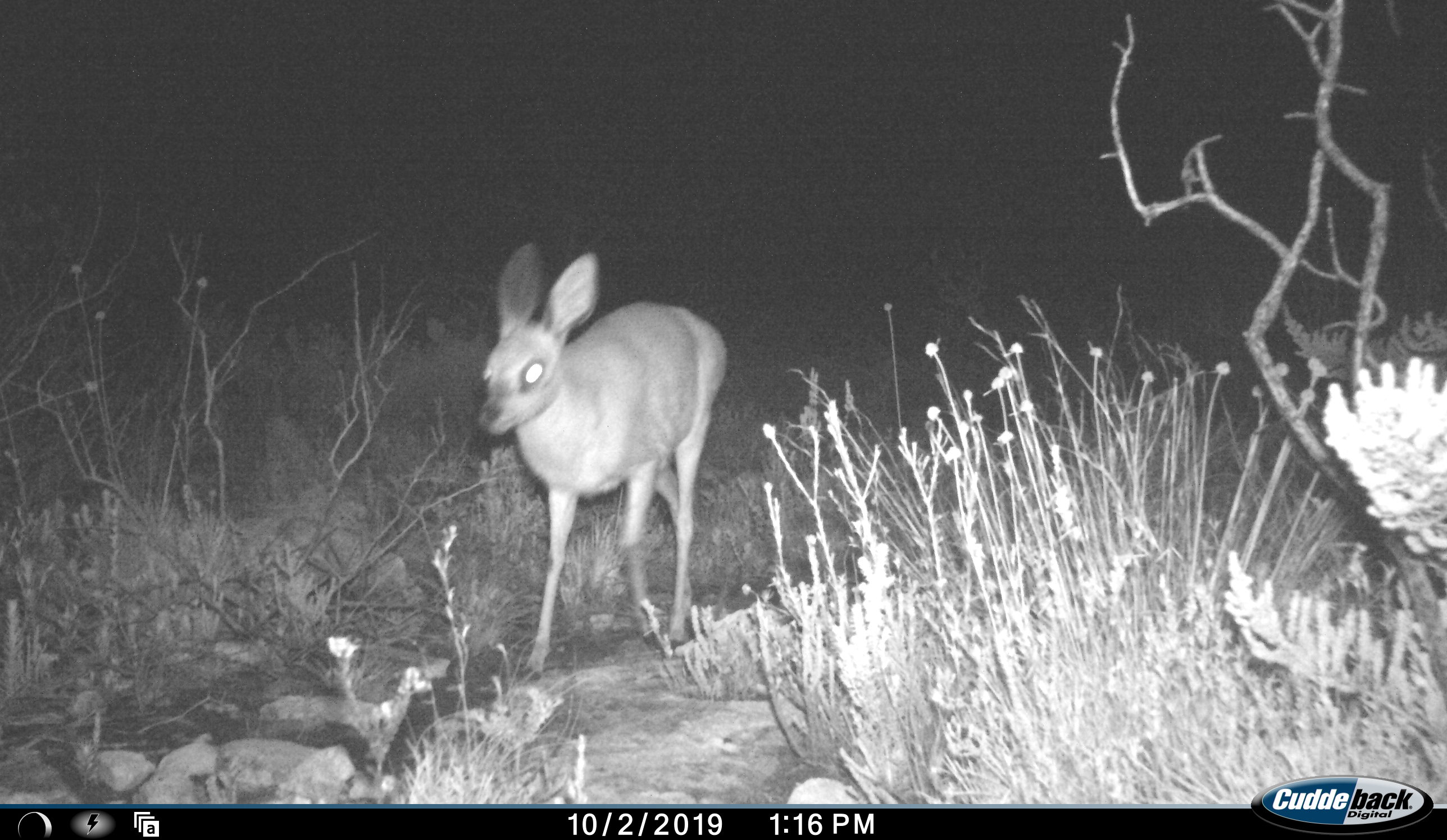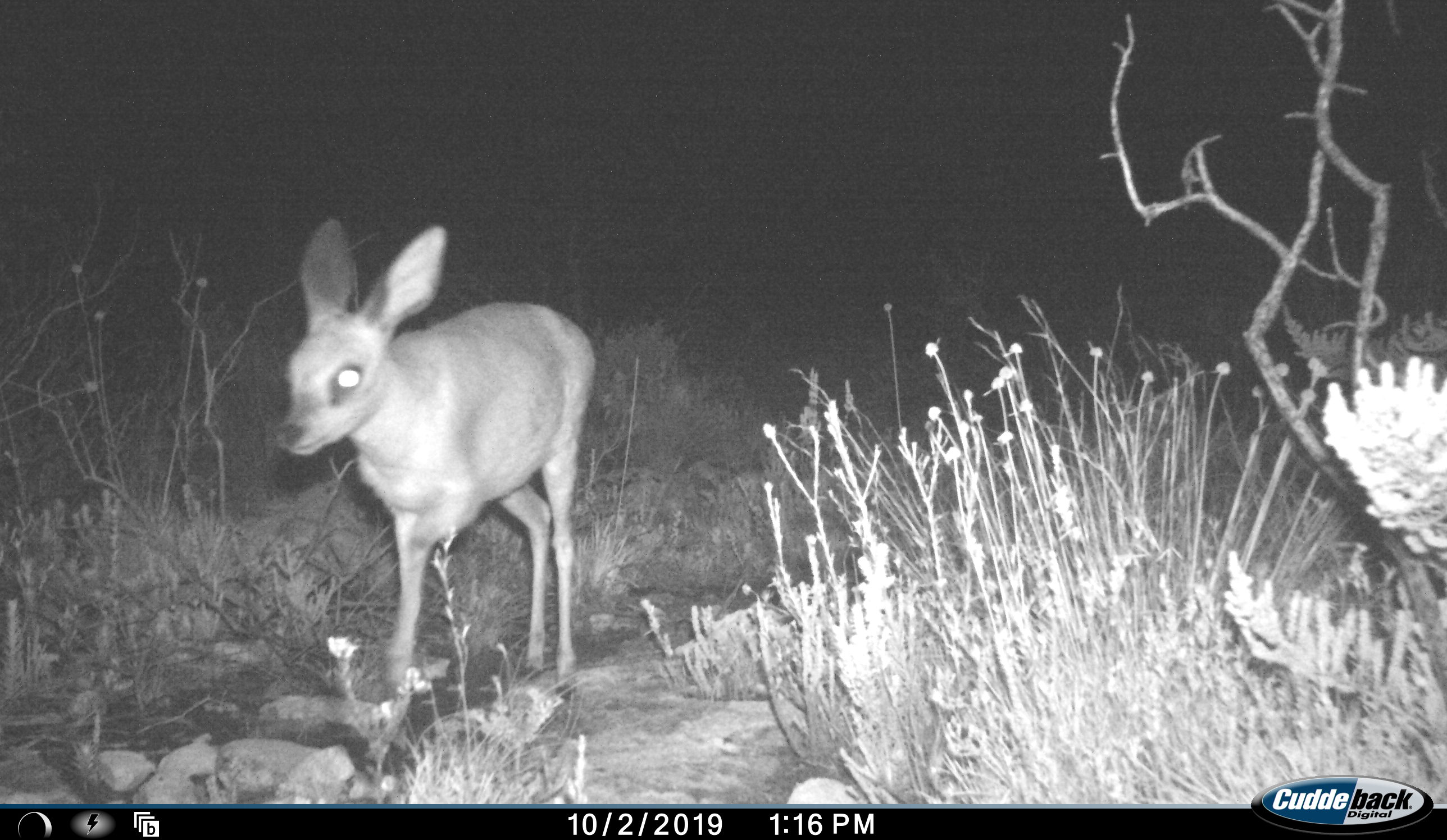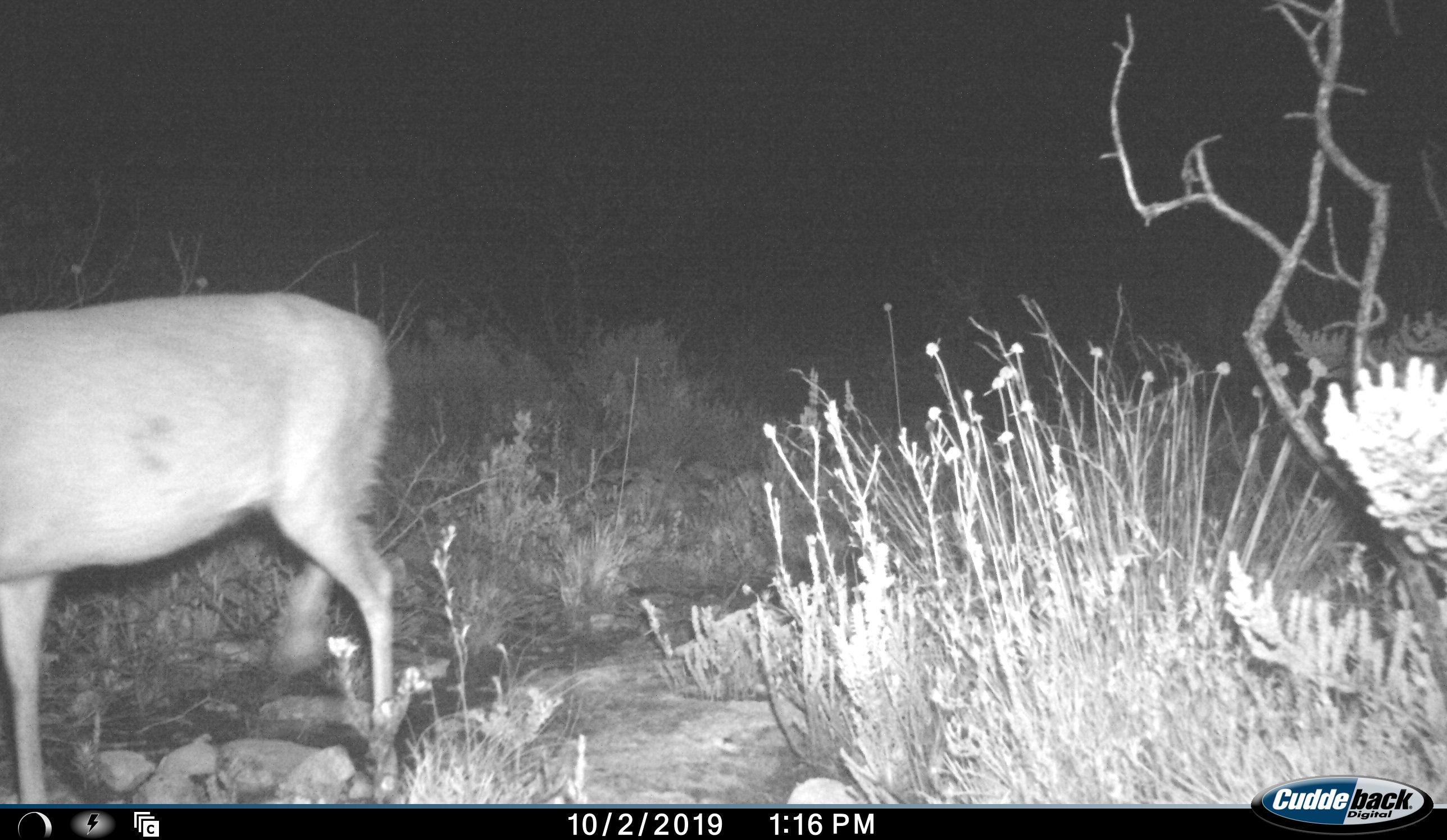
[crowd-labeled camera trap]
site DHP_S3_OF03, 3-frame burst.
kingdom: Animalia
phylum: Chordata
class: Mammalia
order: Artiodactyla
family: Bovidae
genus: Raphicerus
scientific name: Raphicerus campestris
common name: steenbok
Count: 1.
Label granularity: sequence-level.